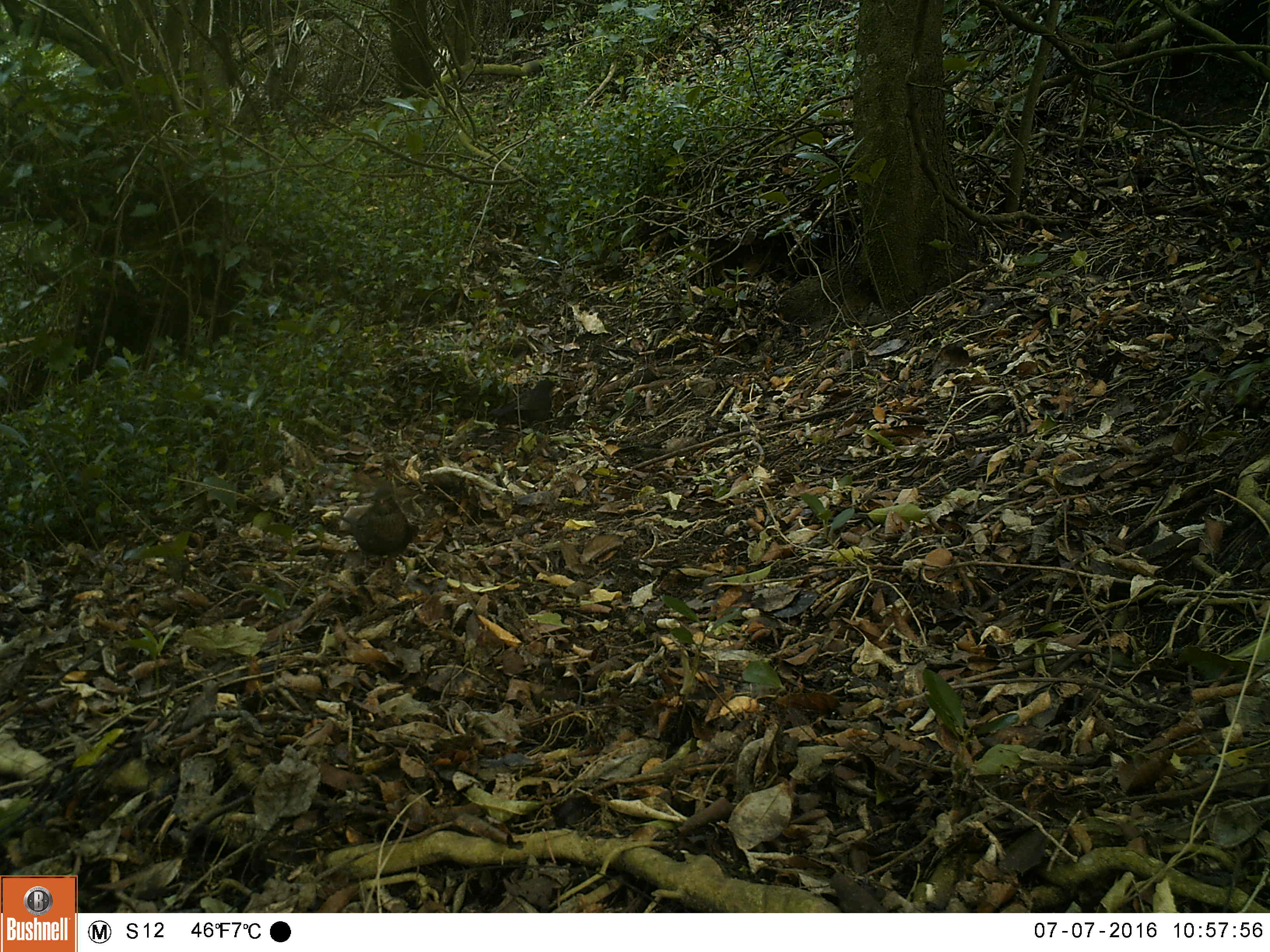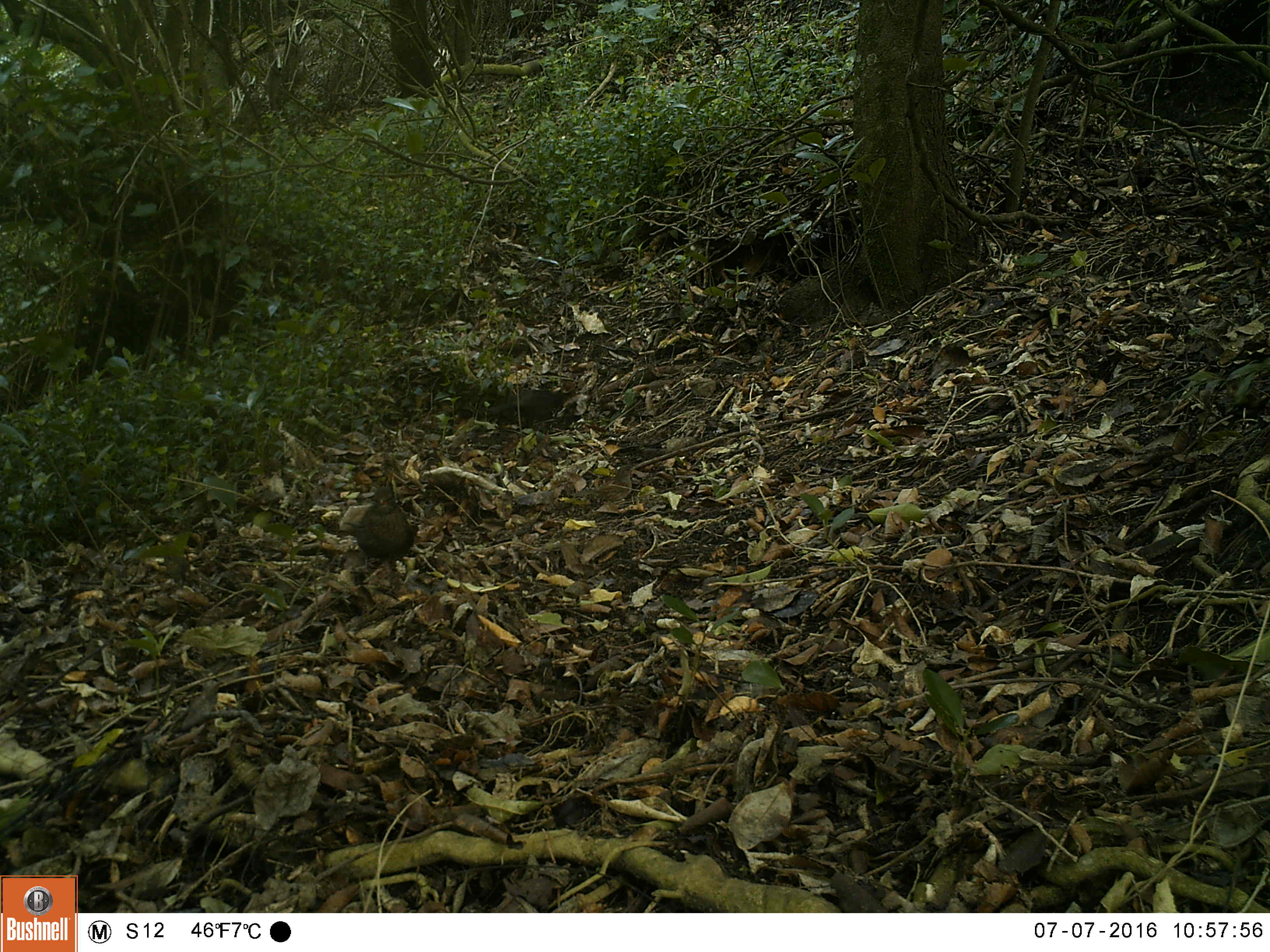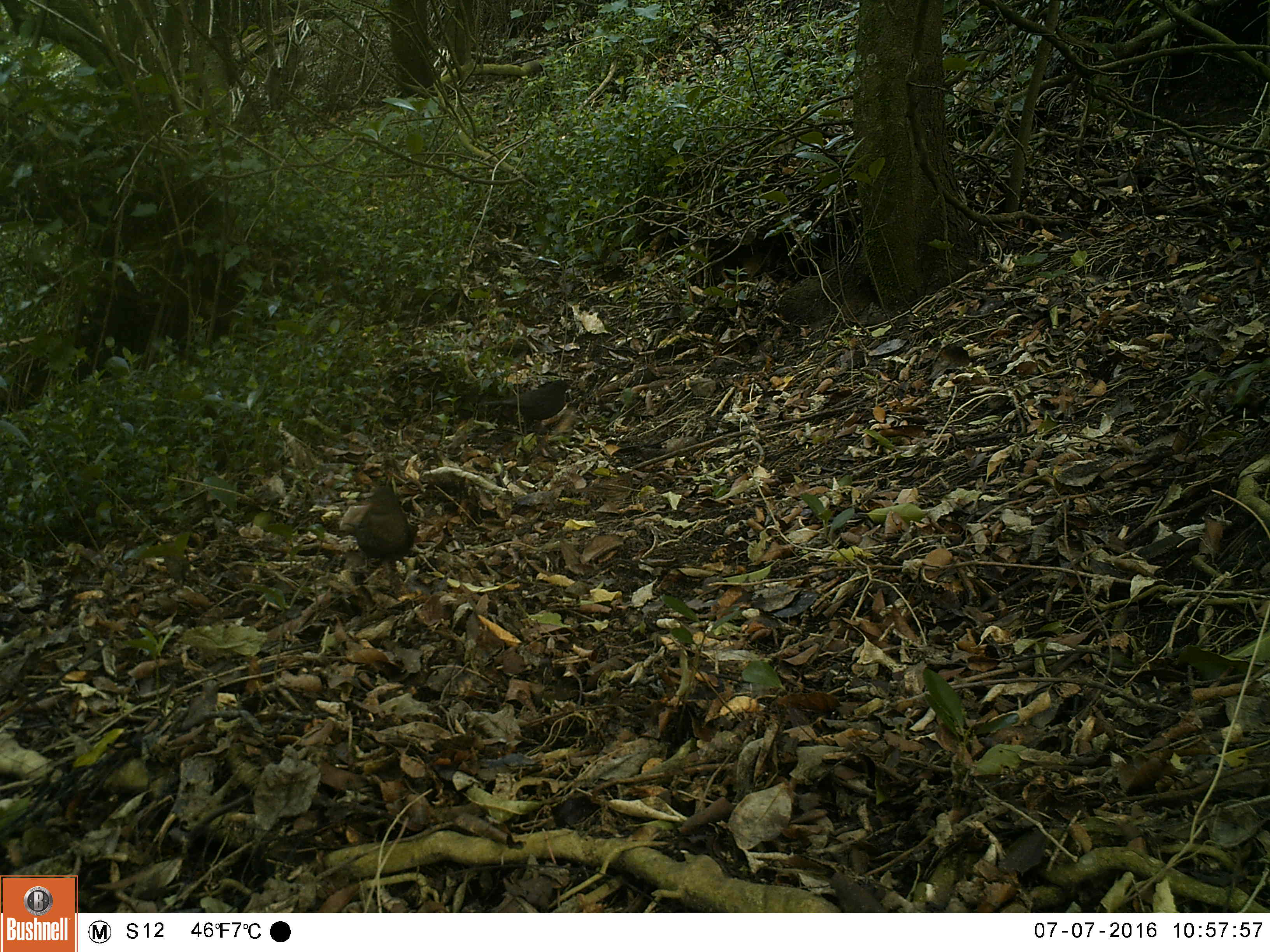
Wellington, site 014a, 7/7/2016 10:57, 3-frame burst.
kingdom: Animalia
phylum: Chordata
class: Aves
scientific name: Aves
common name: bird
Bird (Aves).